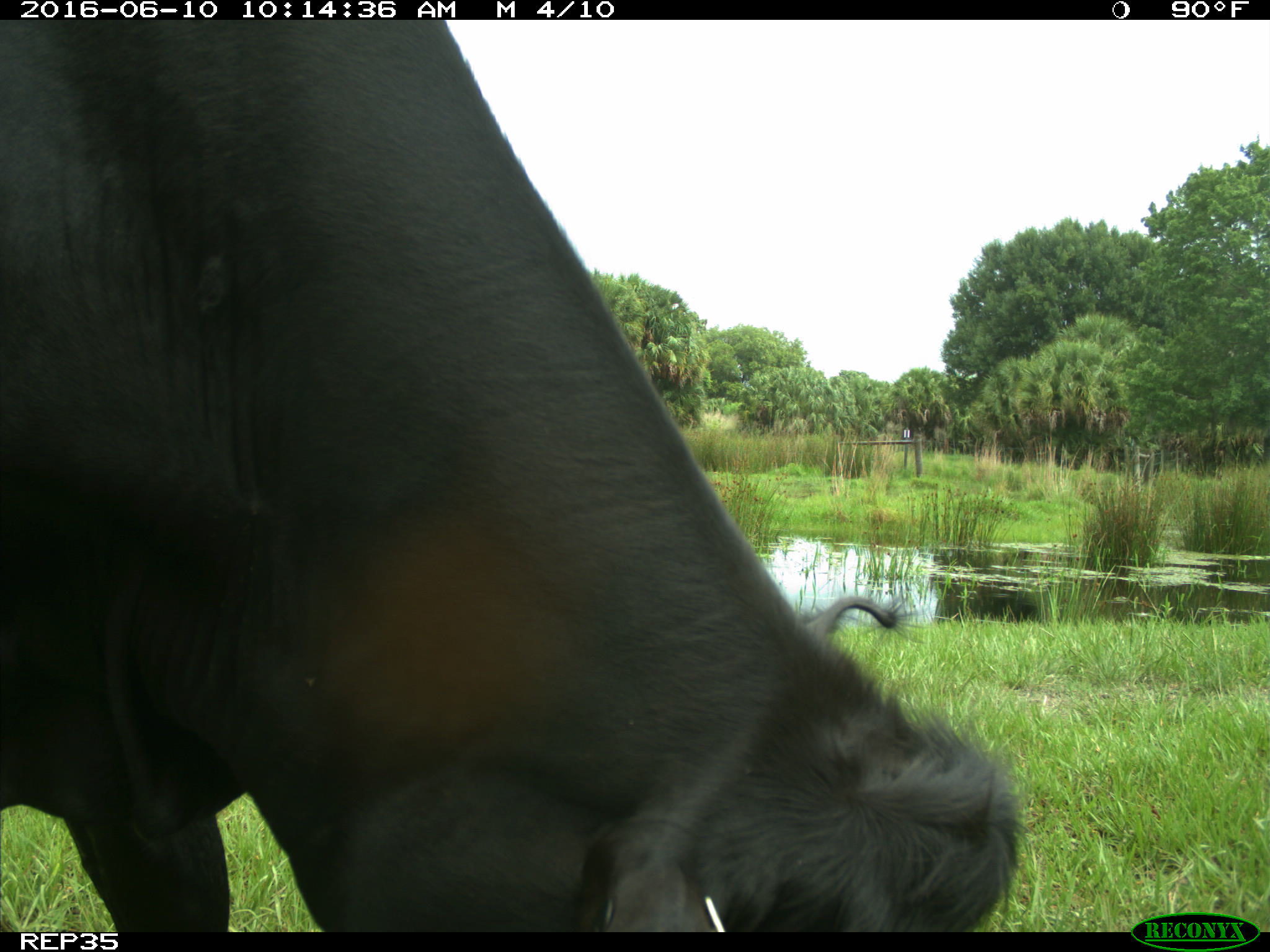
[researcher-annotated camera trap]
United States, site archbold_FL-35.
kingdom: Animalia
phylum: Chordata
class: Mammalia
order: Artiodactyla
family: Bovidae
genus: Bos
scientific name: Bos taurus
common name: domestic cow